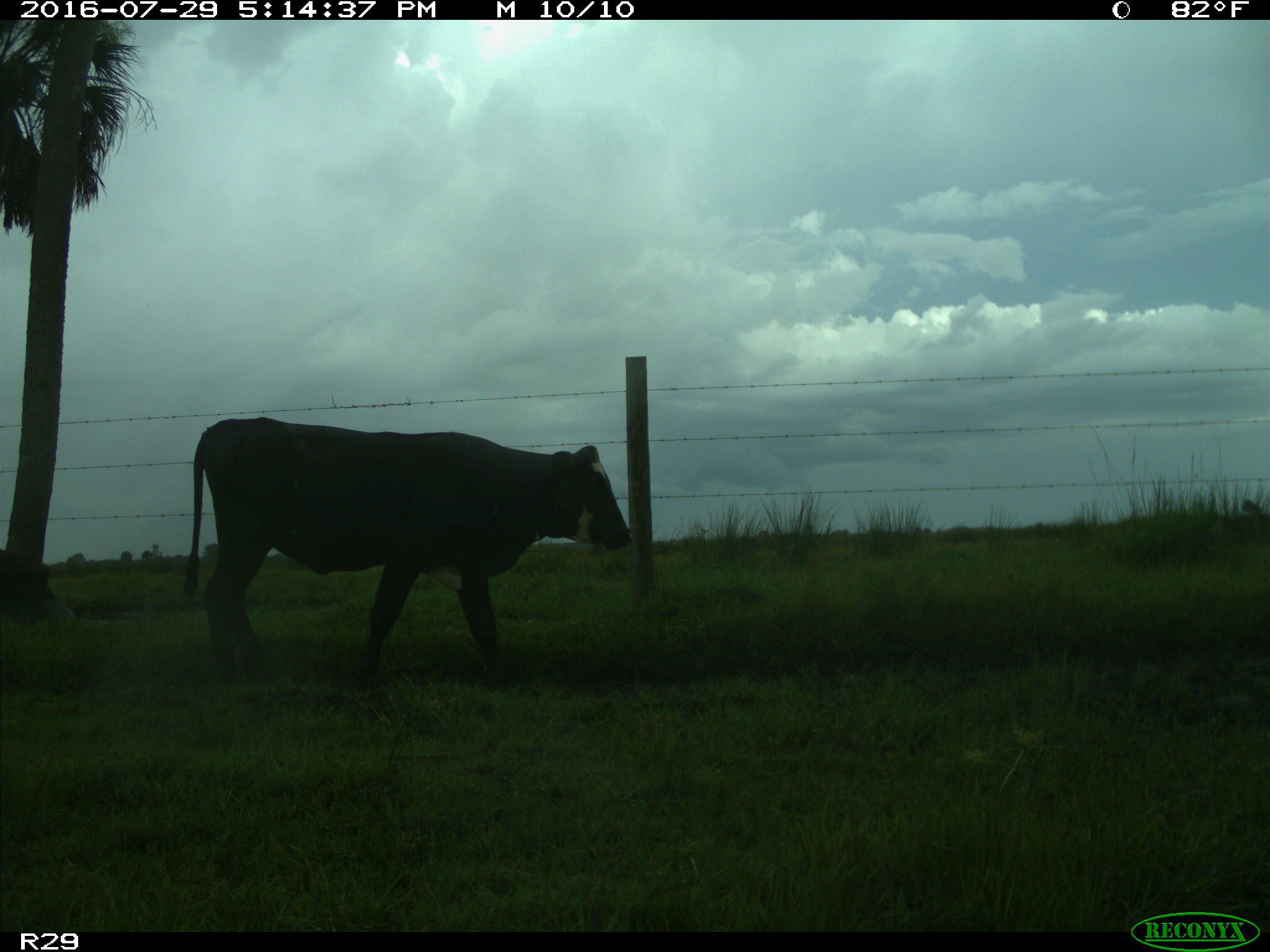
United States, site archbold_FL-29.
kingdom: Animalia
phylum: Chordata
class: Mammalia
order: Artiodactyla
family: Bovidae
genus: Bos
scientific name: Bos taurus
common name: domestic cow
Bos taurus (domestic cow).